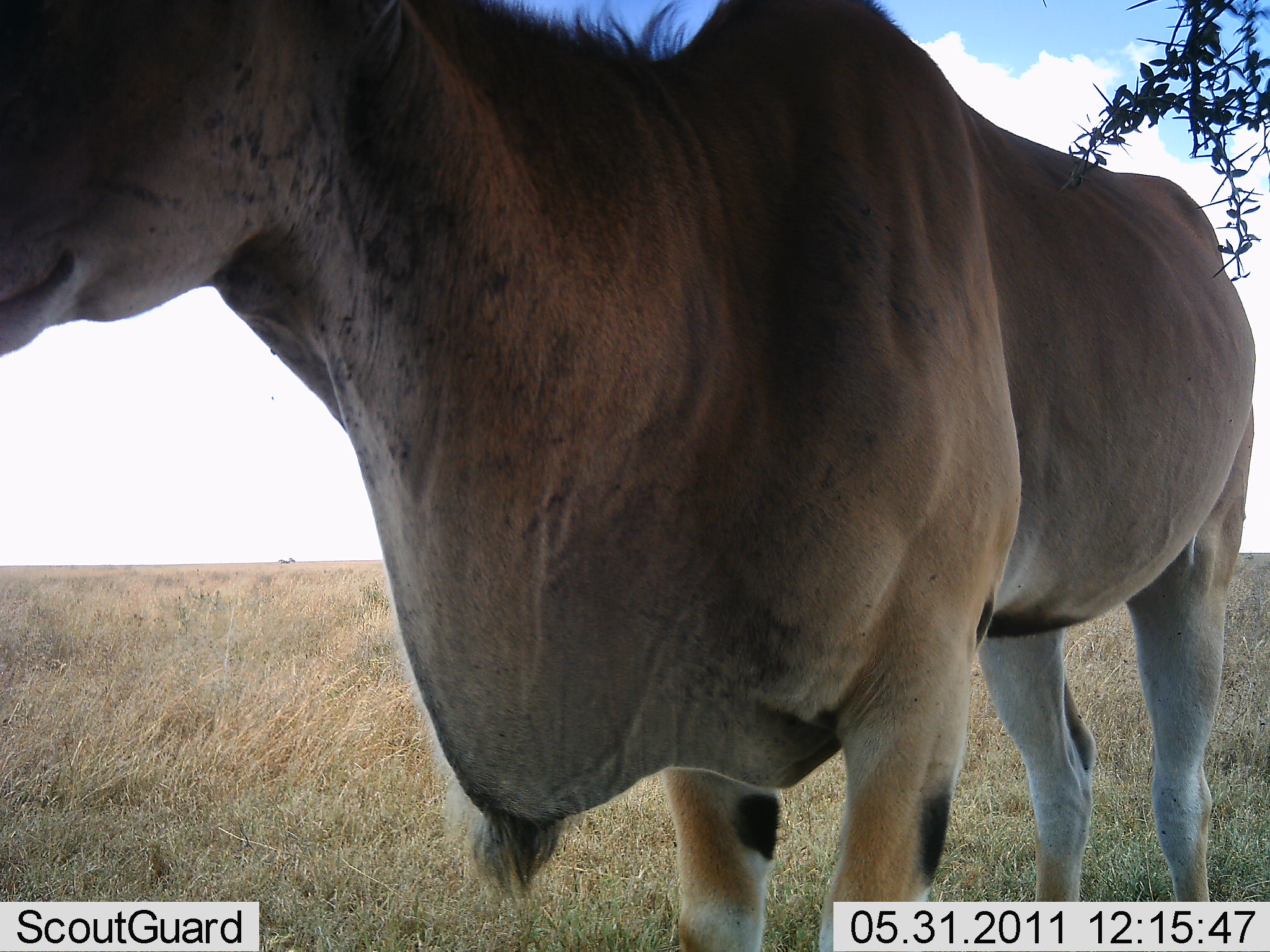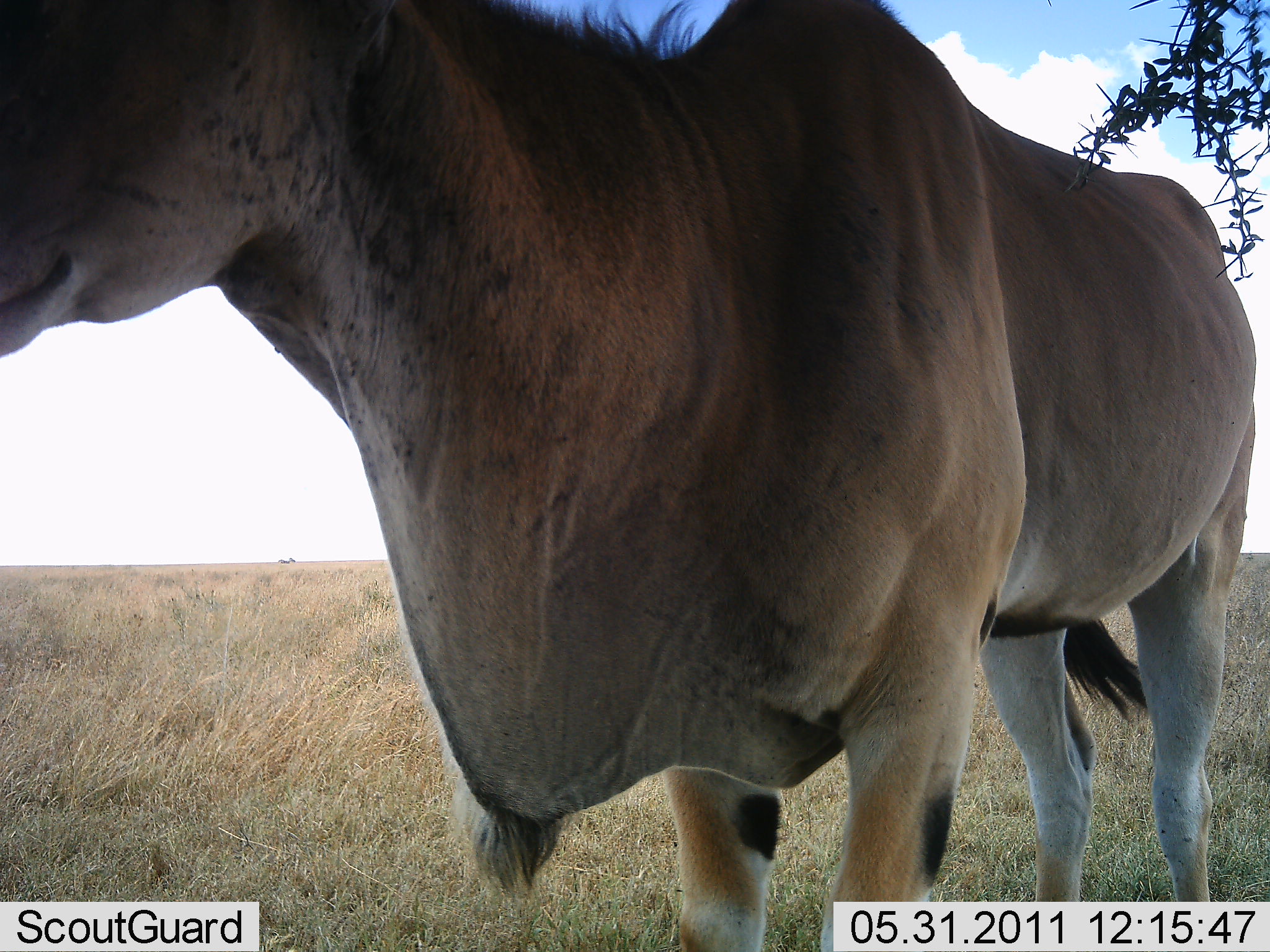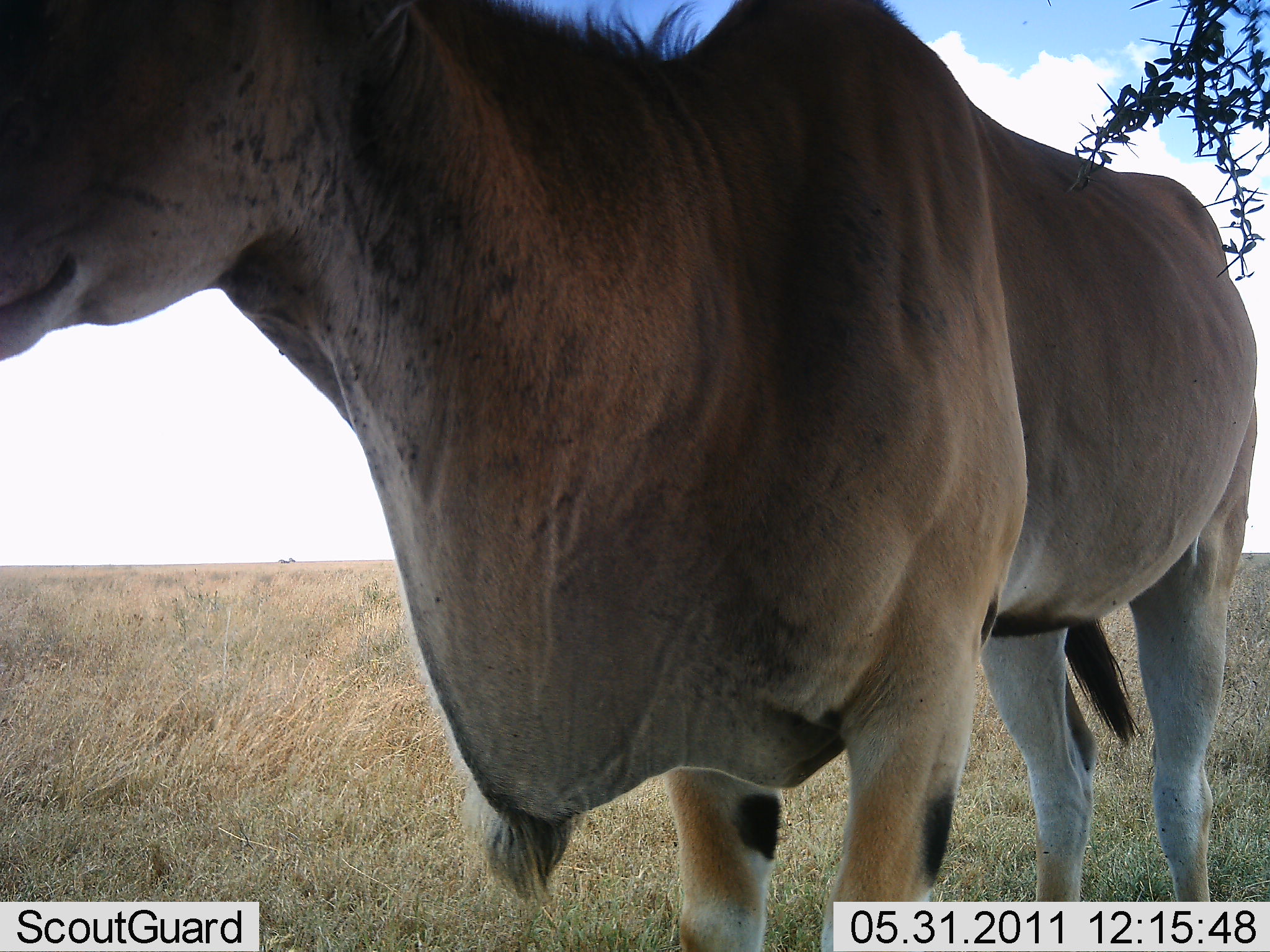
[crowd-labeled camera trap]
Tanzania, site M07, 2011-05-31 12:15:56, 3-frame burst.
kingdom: Animalia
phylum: Chordata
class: Mammalia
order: Artiodactyla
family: Bovidae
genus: Tragelaphus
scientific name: Tragelaphus oryx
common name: eland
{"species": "eland (Tragelaphus oryx)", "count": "1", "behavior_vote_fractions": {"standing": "93%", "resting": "0%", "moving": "13%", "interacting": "0%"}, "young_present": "0%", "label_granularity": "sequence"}